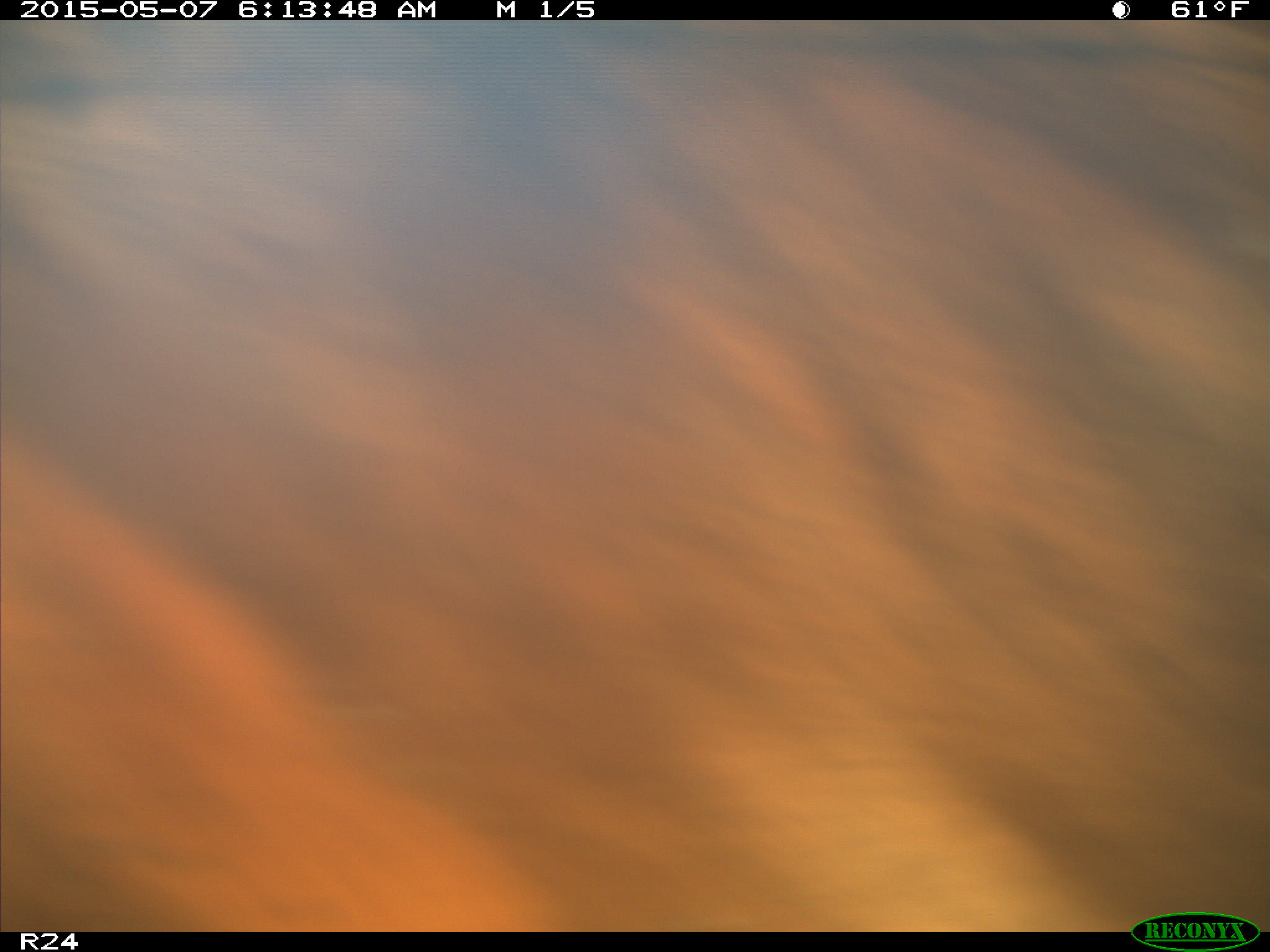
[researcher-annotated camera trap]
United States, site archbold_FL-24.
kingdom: Animalia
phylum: Chordata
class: Mammalia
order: Artiodactyla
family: Bovidae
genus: Bos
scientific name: Bos taurus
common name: domestic cow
Bos taurus (domestic cow).